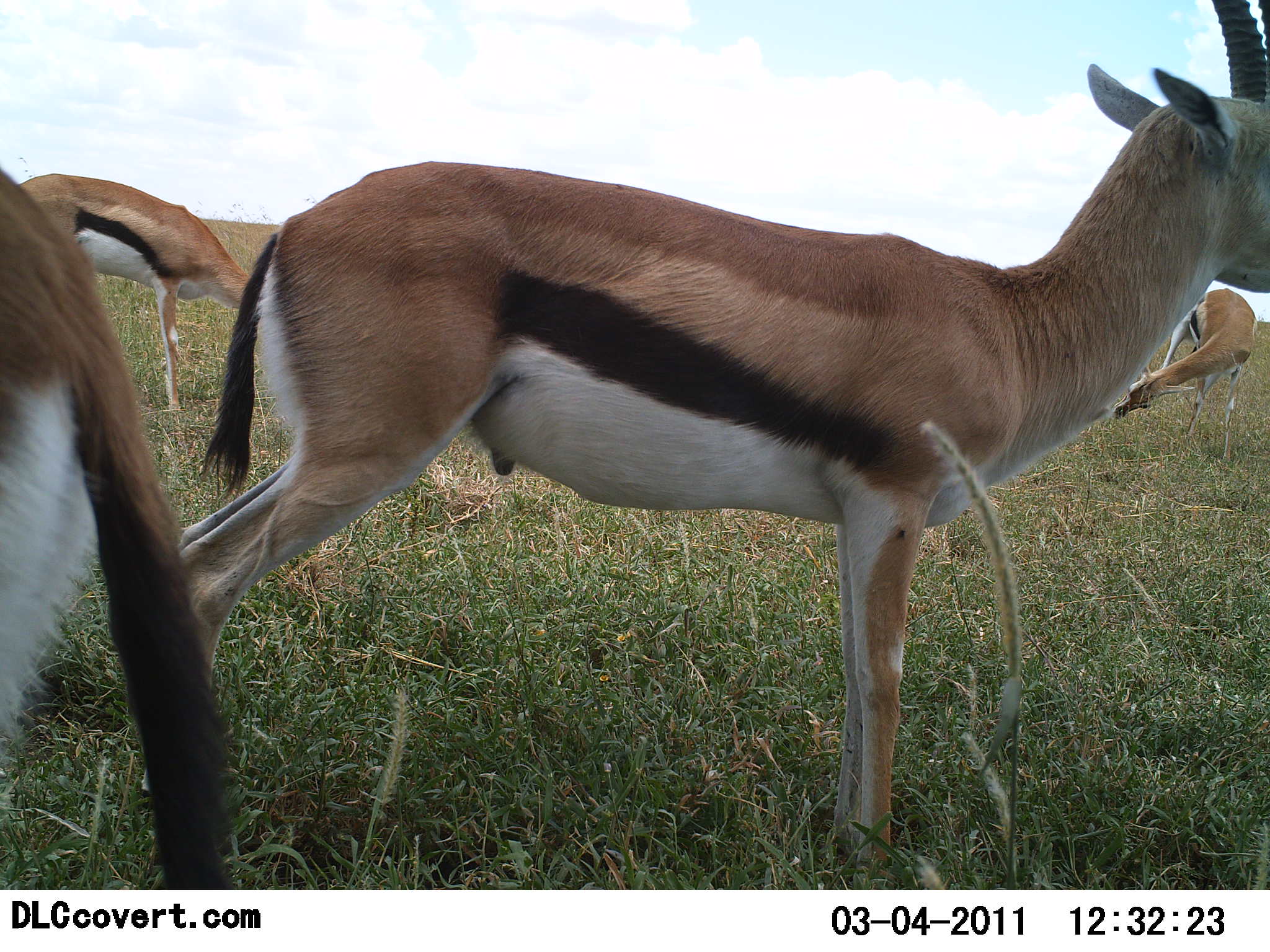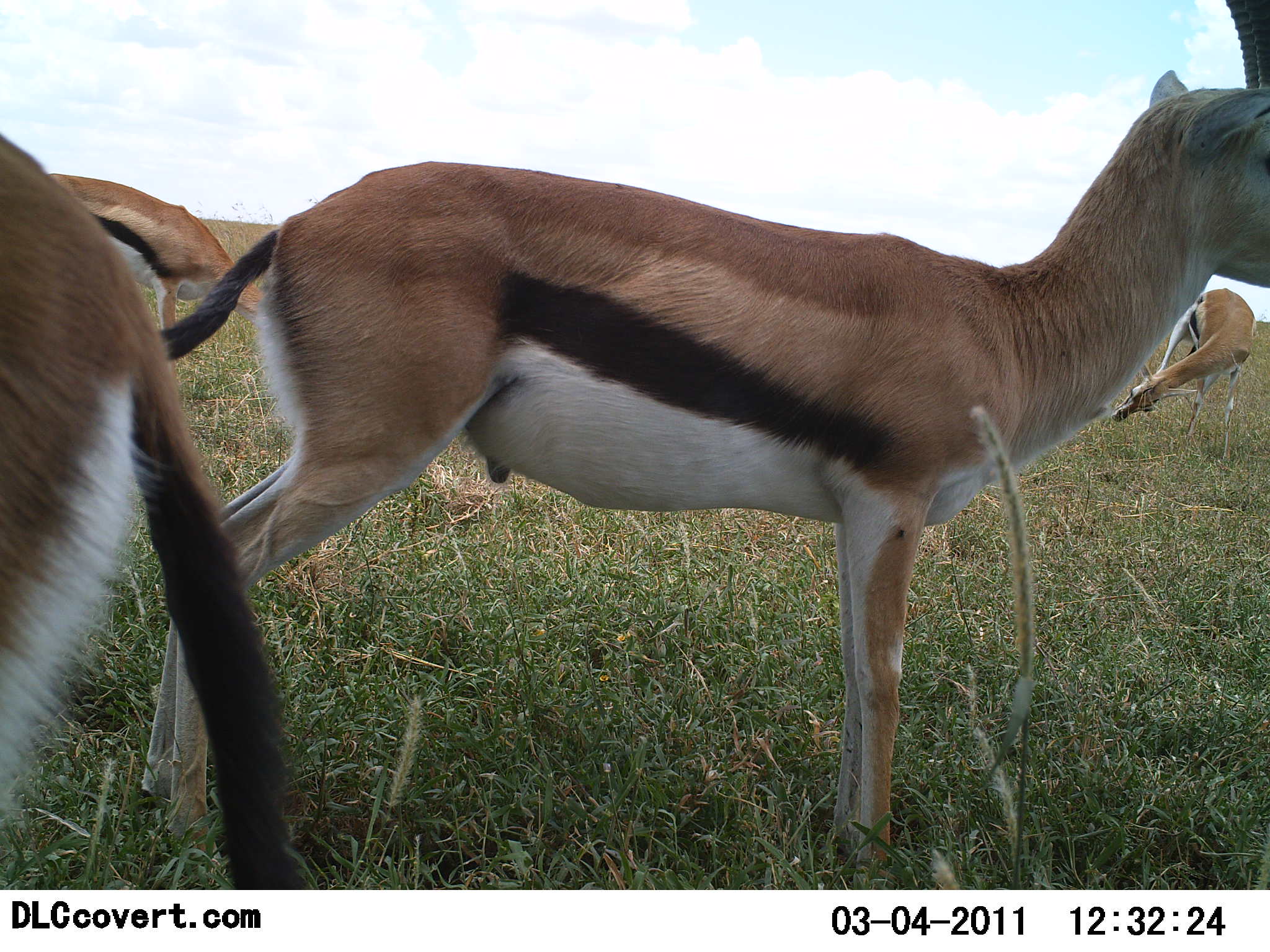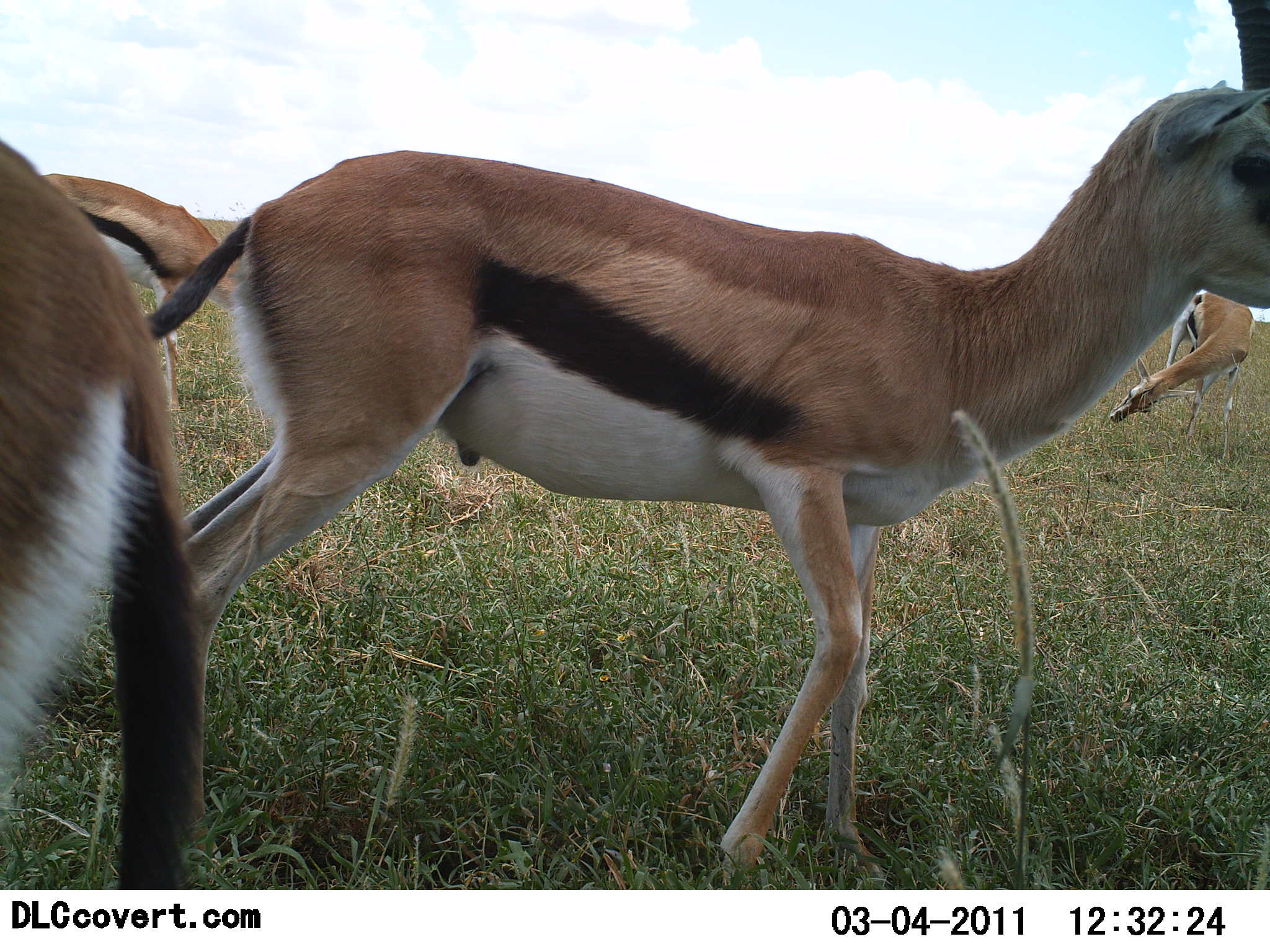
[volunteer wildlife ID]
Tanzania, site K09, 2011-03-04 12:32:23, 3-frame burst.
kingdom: Animalia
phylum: Chordata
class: Mammalia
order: Artiodactyla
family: Bovidae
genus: Eudorcas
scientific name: Eudorcas thomsonii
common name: thomson's gazelle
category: gazellethomsons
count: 4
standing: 100%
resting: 0%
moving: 8%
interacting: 0%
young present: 0%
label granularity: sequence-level